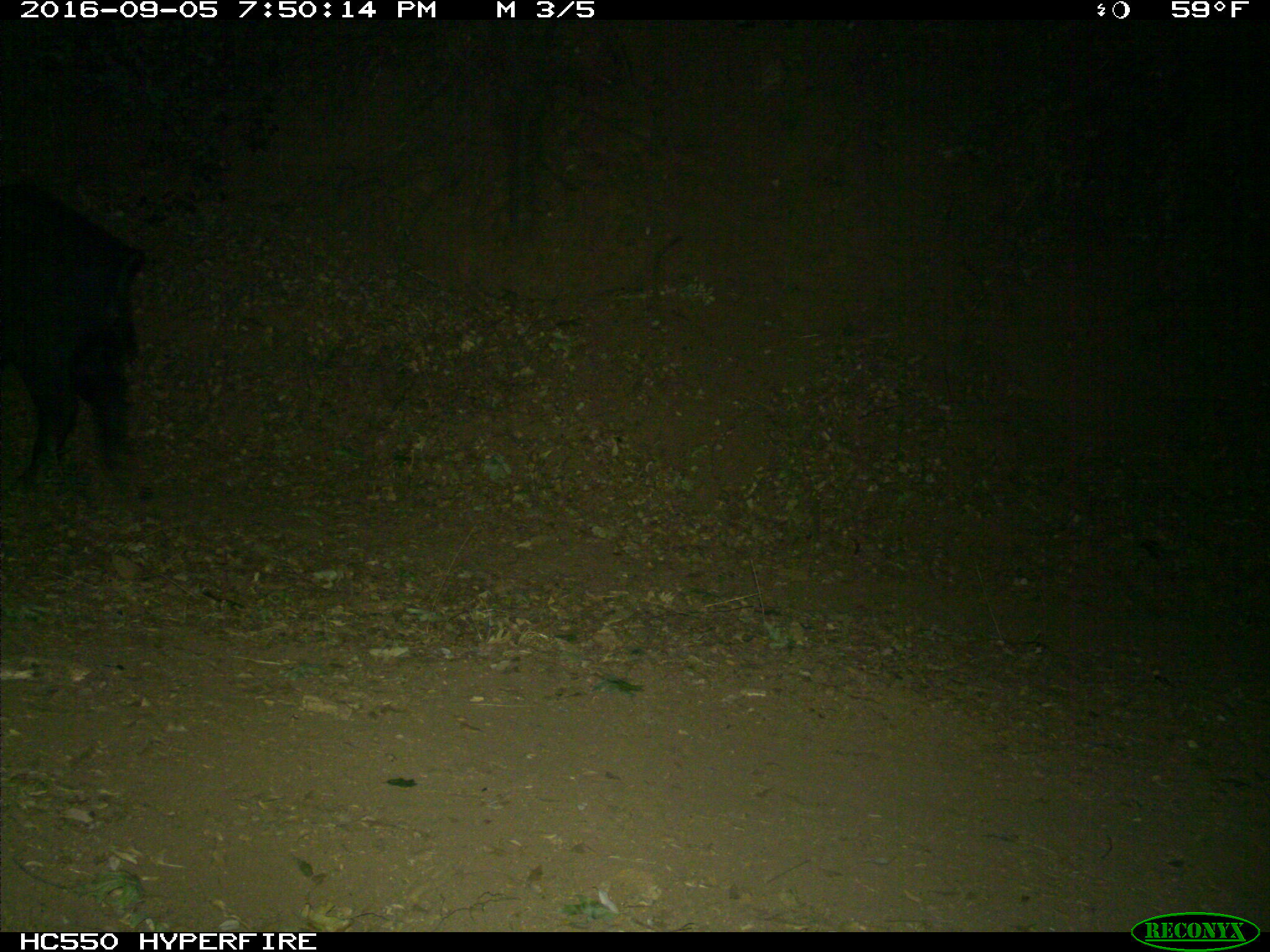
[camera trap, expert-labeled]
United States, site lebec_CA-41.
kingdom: Animalia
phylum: Chordata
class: Mammalia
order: Artiodactyla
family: Suidae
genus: Sus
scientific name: Sus scrofa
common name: wild boar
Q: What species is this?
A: Sus scrofa (wild boar).